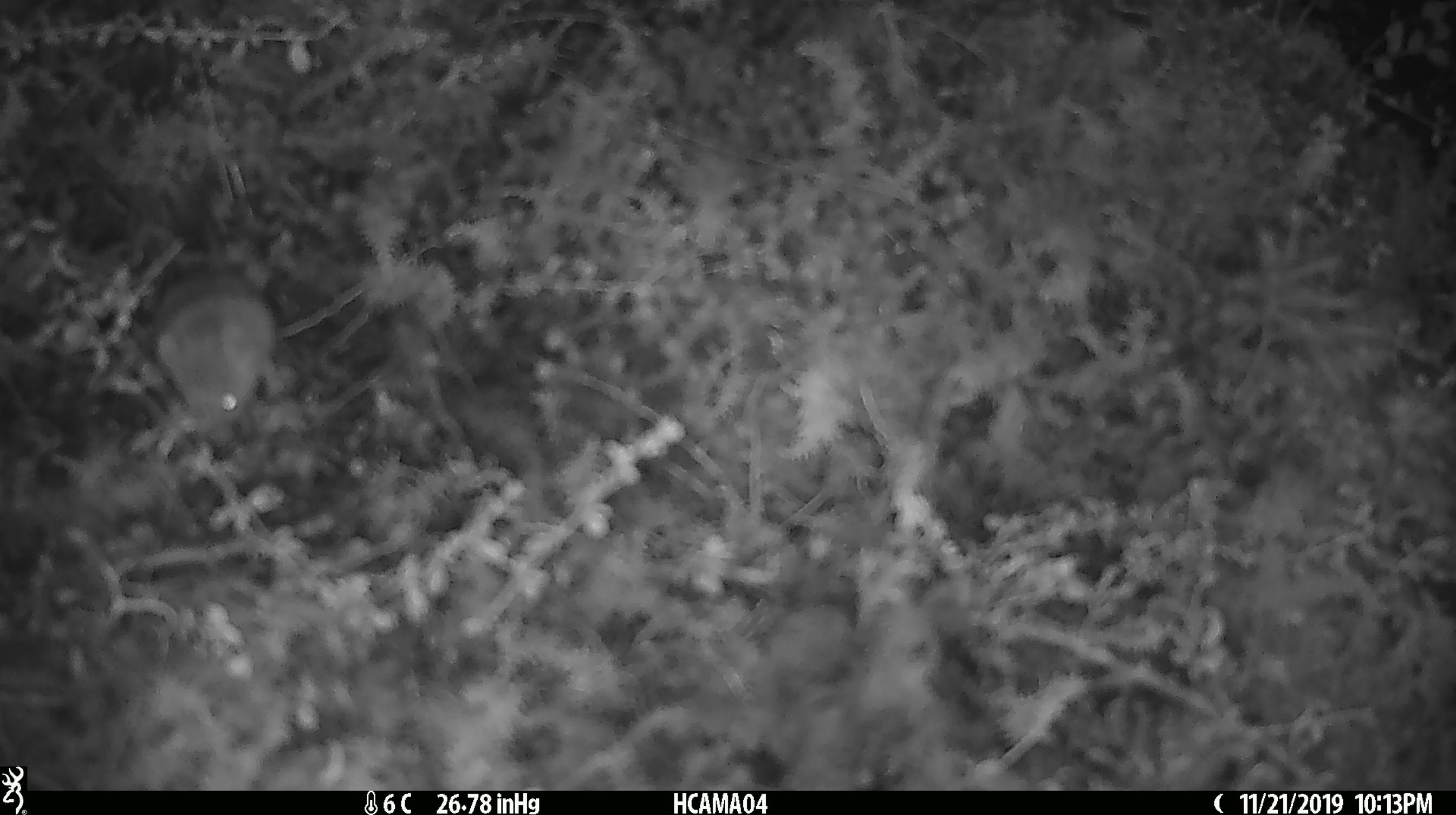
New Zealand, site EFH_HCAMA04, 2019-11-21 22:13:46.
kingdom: Animalia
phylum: Chordata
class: Mammalia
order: Rodentia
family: Muridae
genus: Mus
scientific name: Mus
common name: mouse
Mouse (Mus).